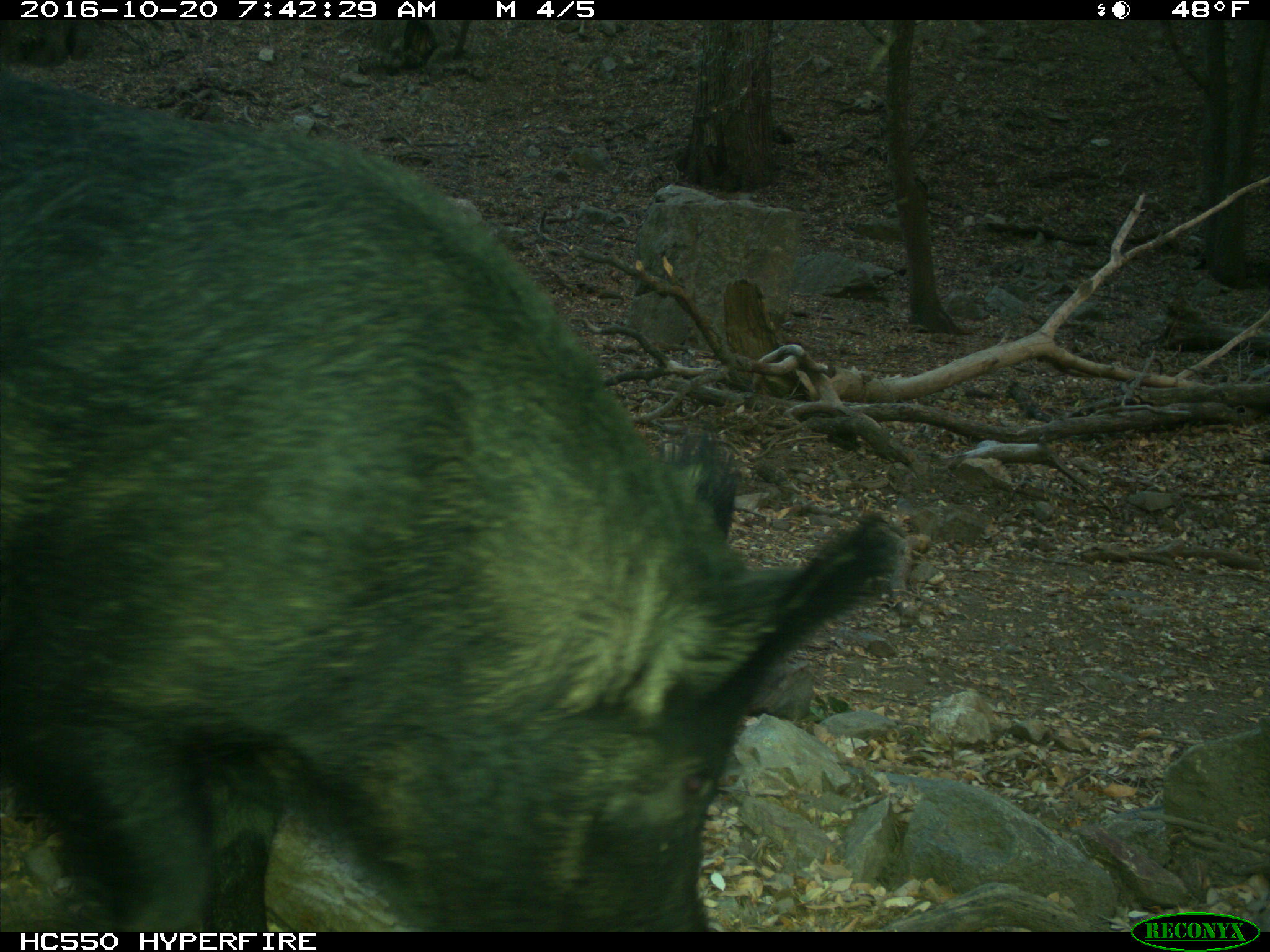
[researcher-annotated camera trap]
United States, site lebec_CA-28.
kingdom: Animalia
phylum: Chordata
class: Mammalia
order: Artiodactyla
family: Suidae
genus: Sus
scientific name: Sus scrofa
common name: wild boar